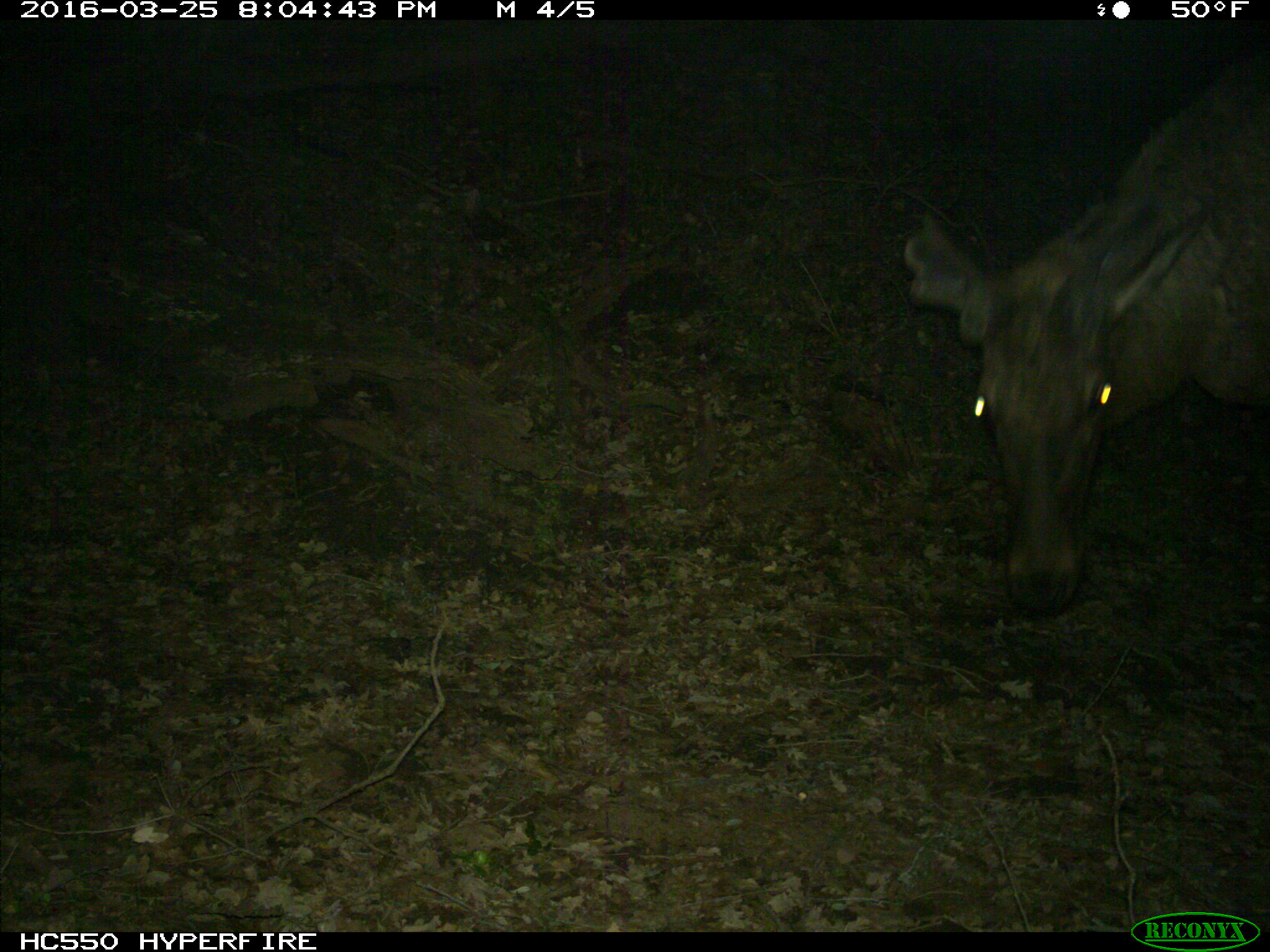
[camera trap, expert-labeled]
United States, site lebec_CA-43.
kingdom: Animalia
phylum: Chordata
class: Mammalia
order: Artiodactyla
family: Cervidae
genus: Cervus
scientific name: Cervus canadensis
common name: elk